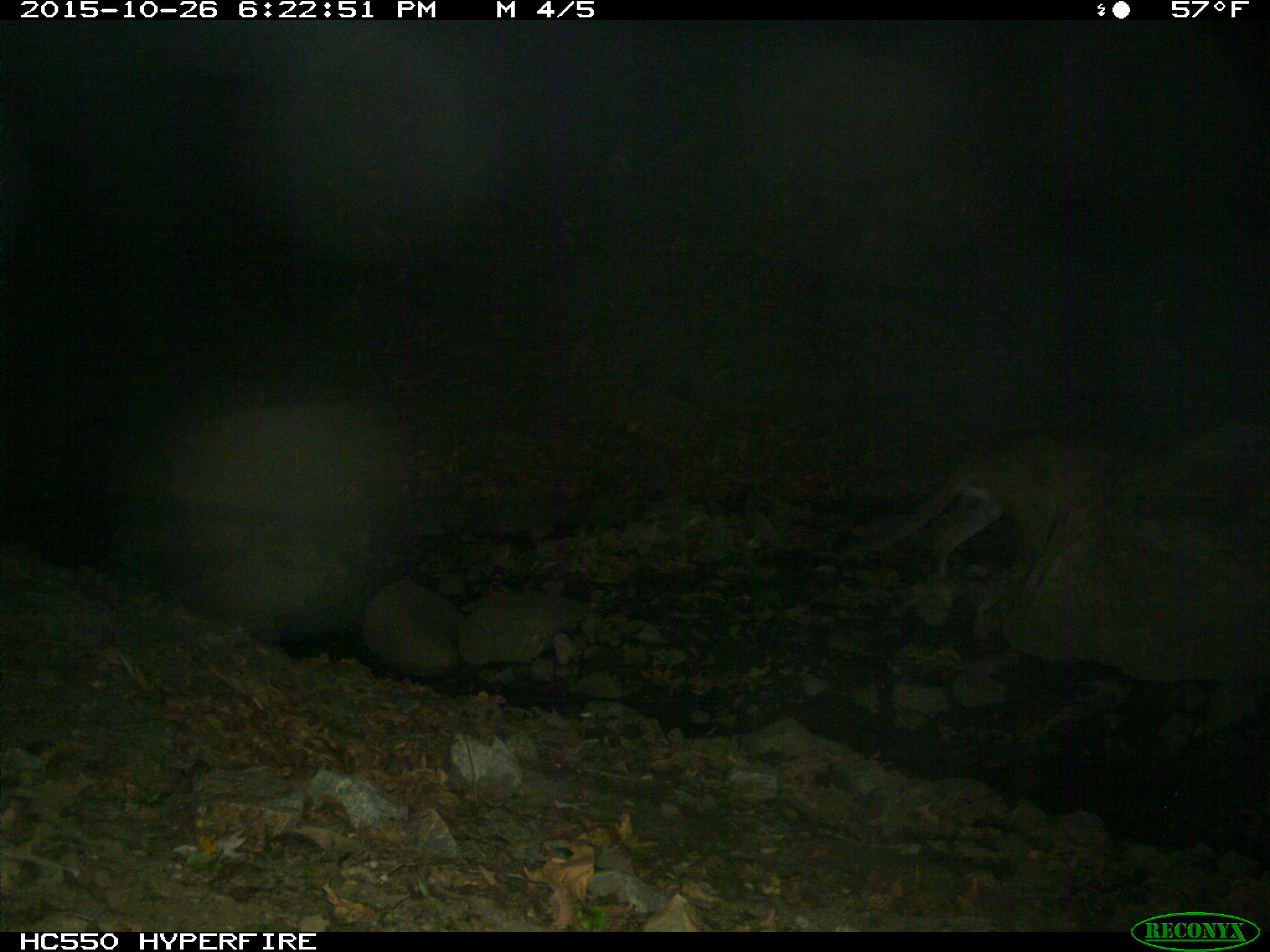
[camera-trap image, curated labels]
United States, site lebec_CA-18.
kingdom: Animalia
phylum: Chordata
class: Mammalia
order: Carnivora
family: Felidae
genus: Puma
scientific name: Puma concolor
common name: mountain lion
Puma concolor (mountain lion).